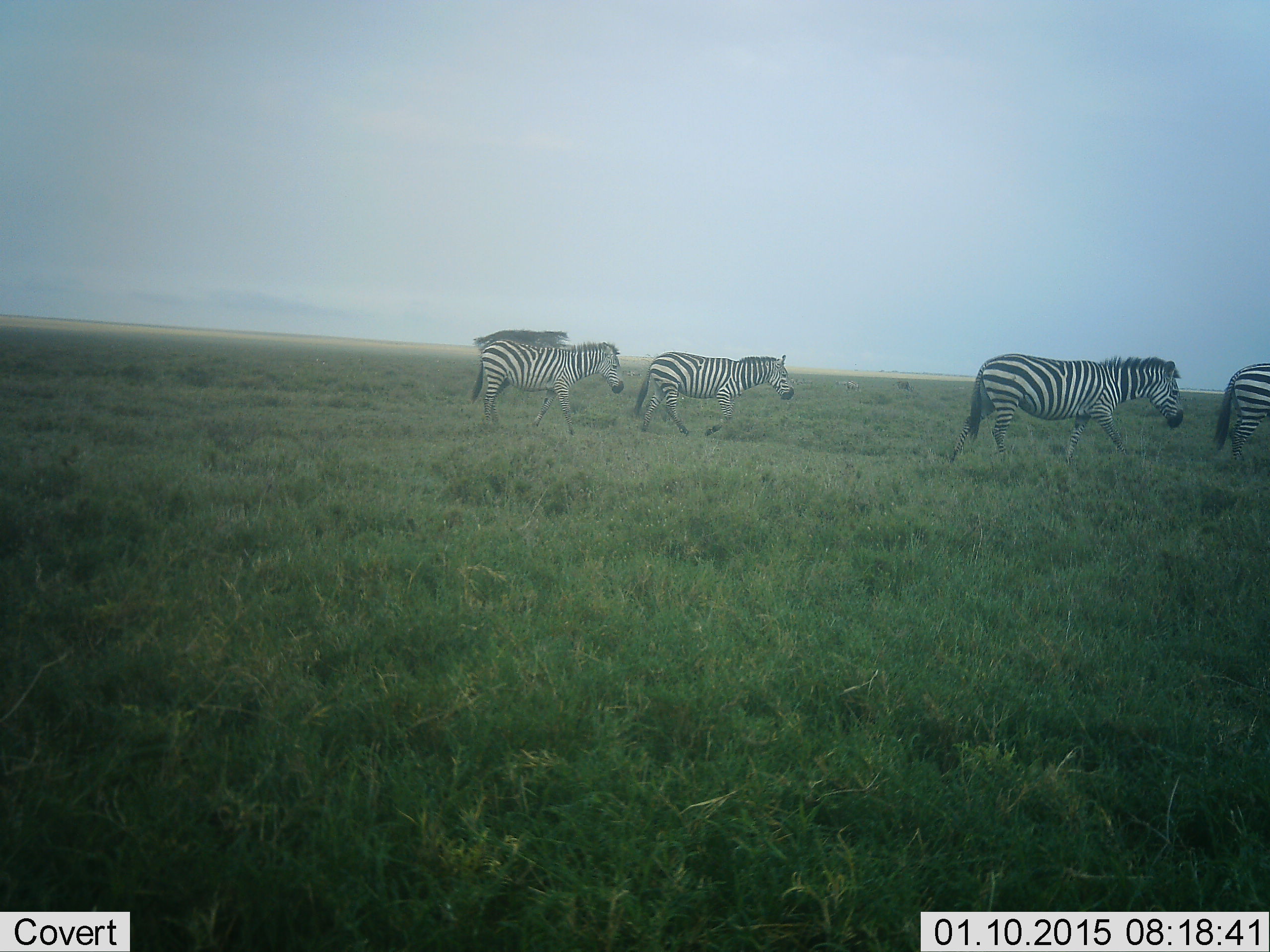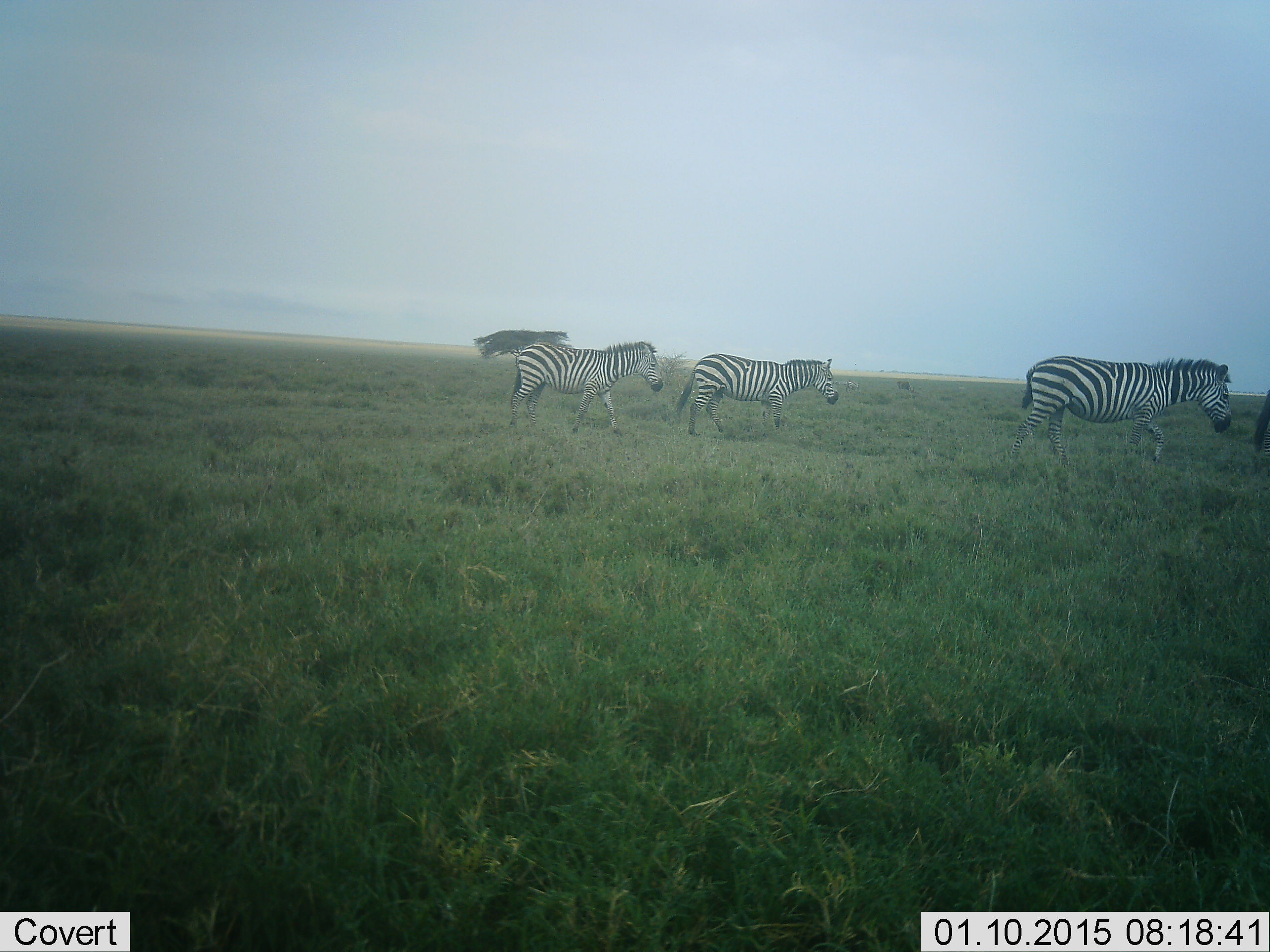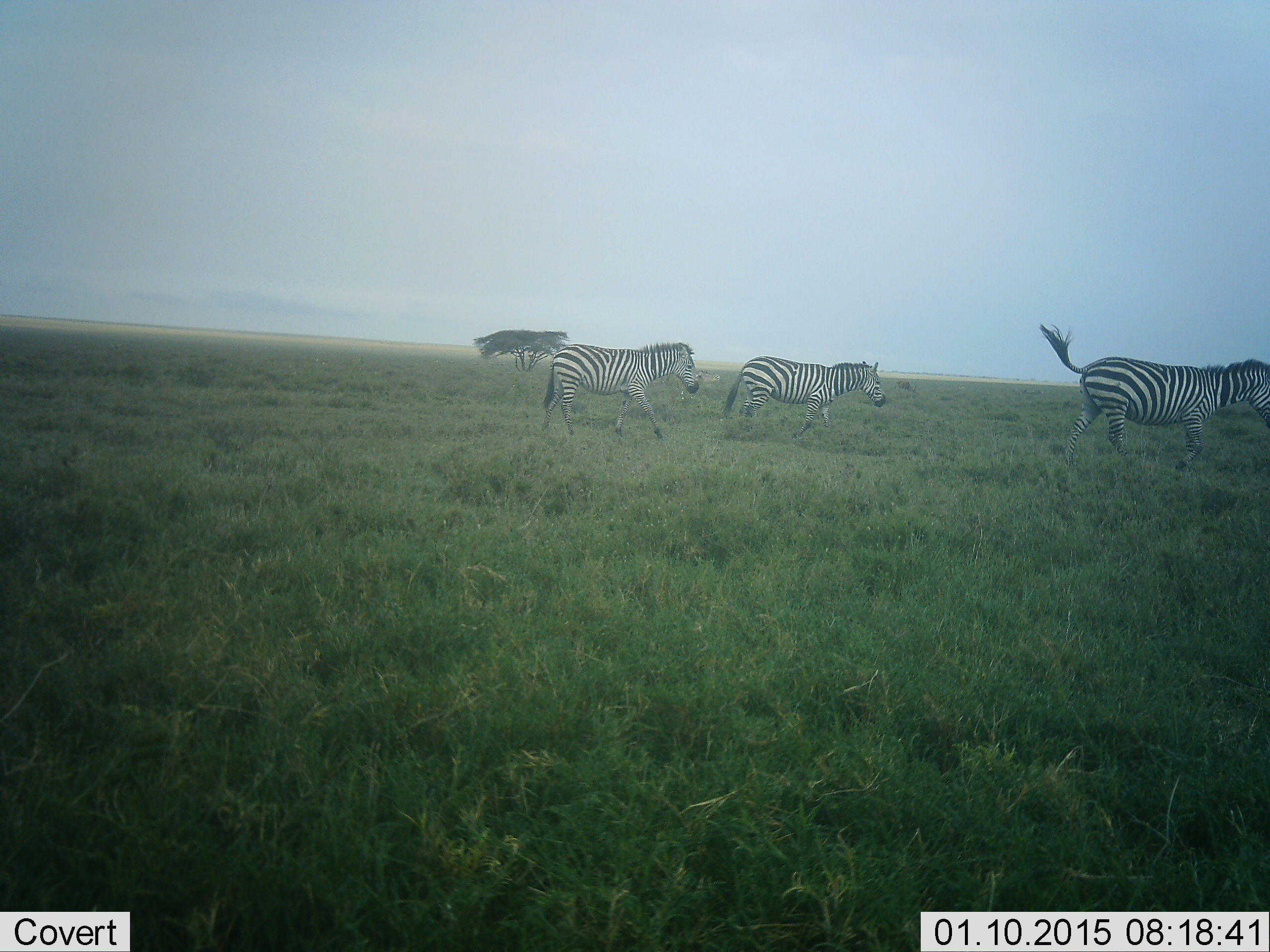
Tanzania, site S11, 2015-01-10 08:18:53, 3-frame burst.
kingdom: Animalia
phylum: Chordata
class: Mammalia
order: Perissodactyla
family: Equidae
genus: Equus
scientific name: Equus quagga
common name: plains zebra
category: zebra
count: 4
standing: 0%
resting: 0%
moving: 100%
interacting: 0%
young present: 0%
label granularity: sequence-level